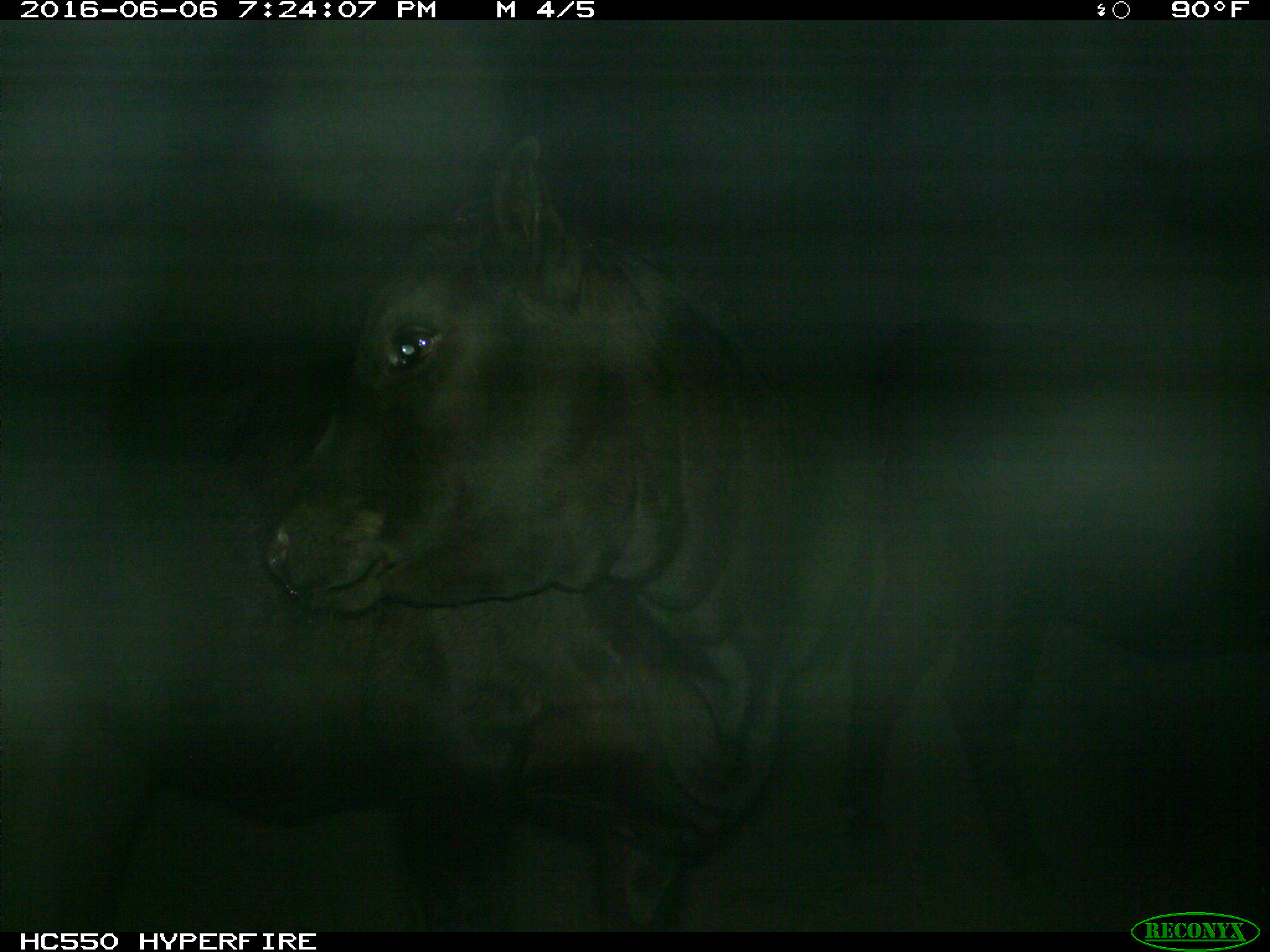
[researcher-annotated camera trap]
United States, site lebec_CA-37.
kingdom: Animalia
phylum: Chordata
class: Mammalia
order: Artiodactyla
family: Bovidae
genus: Bos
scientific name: Bos taurus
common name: domestic cow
Bos taurus (domestic cow).